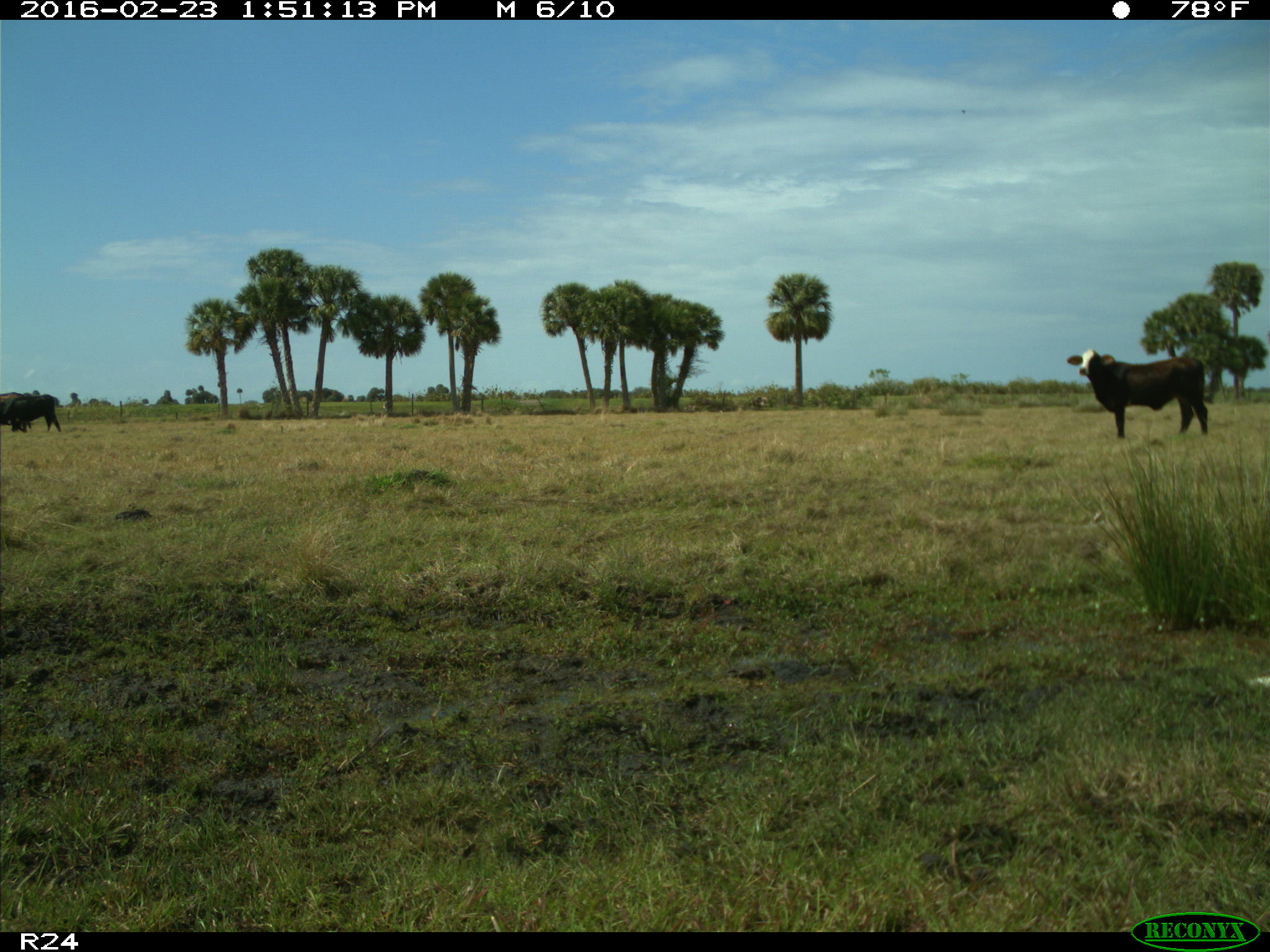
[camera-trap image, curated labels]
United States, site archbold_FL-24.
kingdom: Animalia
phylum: Chordata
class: Mammalia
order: Artiodactyla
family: Bovidae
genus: Bos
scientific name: Bos taurus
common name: domestic cow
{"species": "Bos taurus (domestic cow)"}